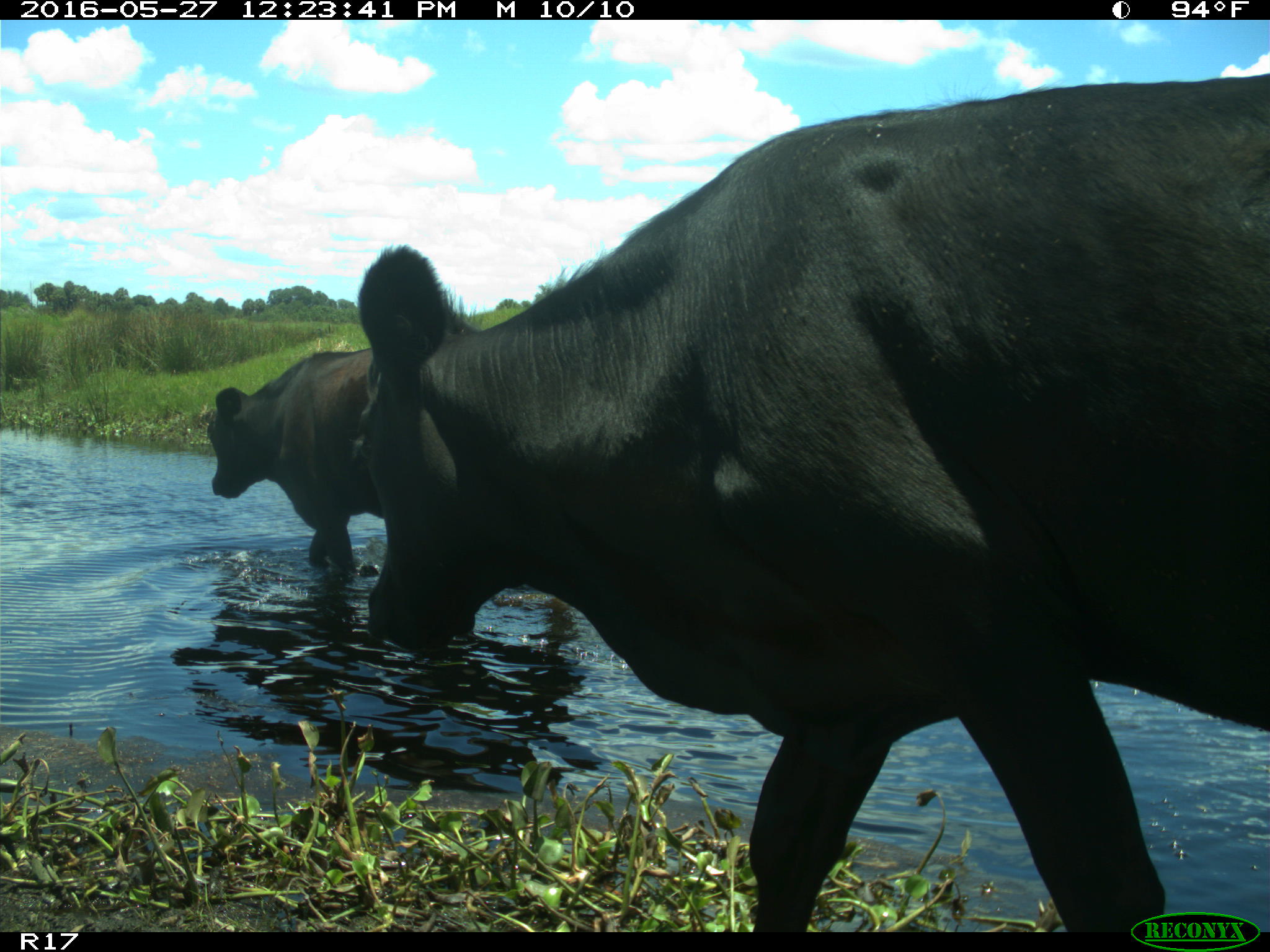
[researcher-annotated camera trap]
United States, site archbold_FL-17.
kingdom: Animalia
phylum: Chordata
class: Mammalia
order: Artiodactyla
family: Bovidae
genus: Bos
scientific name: Bos taurus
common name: domestic cow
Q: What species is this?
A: Bos taurus (domestic cow).